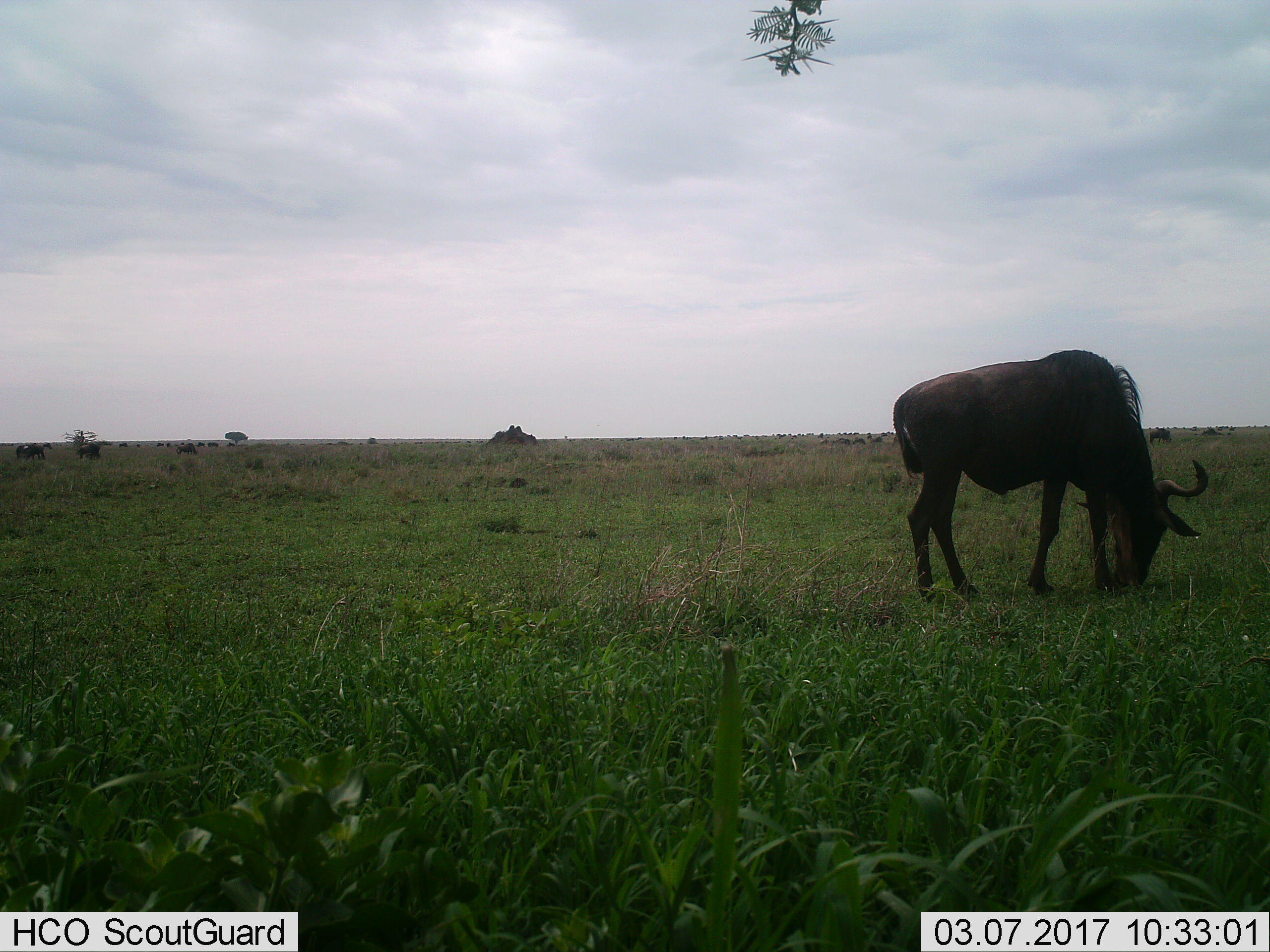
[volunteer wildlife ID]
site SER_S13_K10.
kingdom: Animalia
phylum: Chordata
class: Mammalia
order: Artiodactyla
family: Bovidae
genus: Connochaetes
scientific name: Connochaetes taurinus taurinus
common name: blue wildebeest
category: wildebeestblue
Wildebeestblue (blue wildebeest) (Connochaetes taurinus taurinus), count 11-50. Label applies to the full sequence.